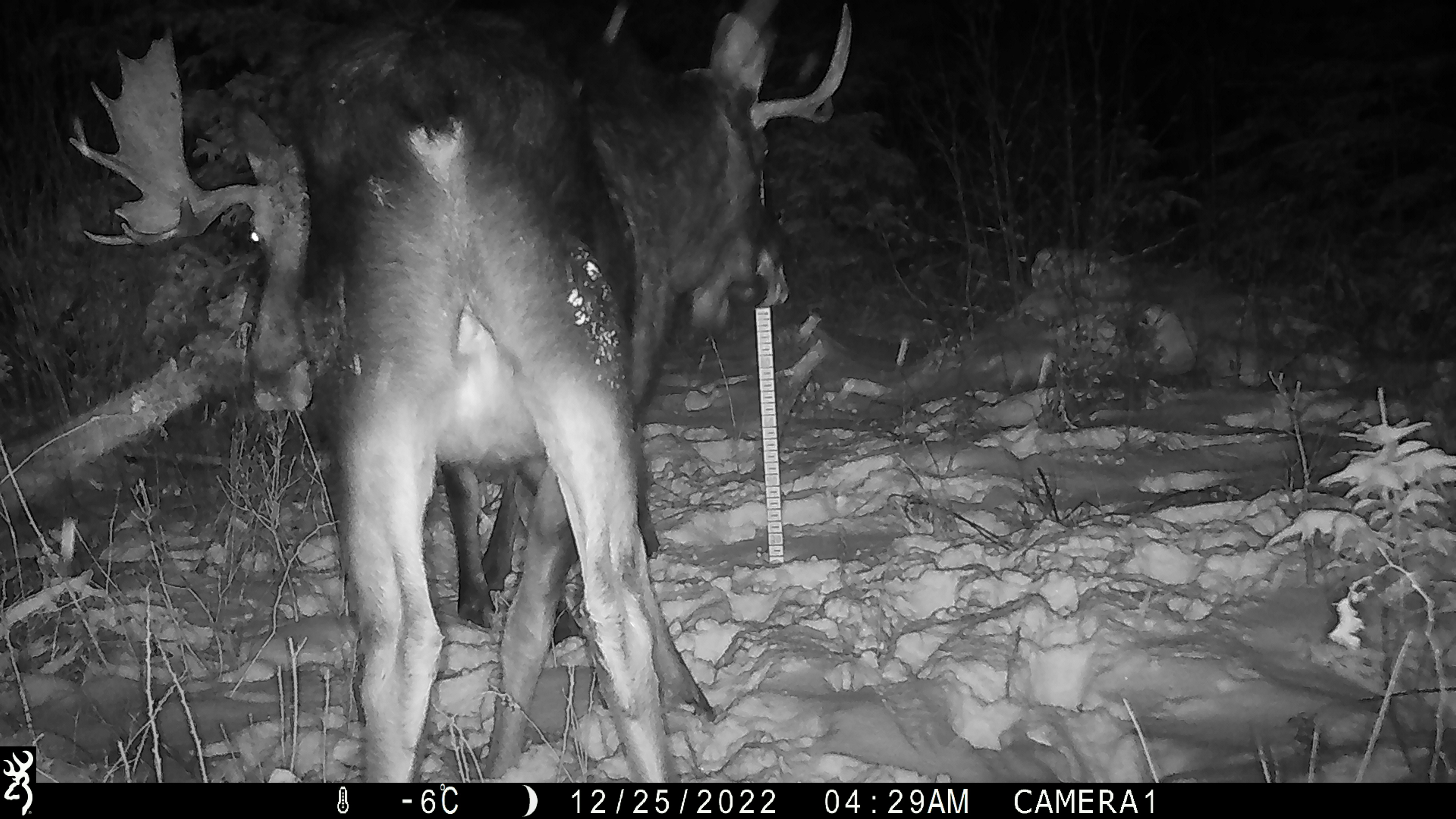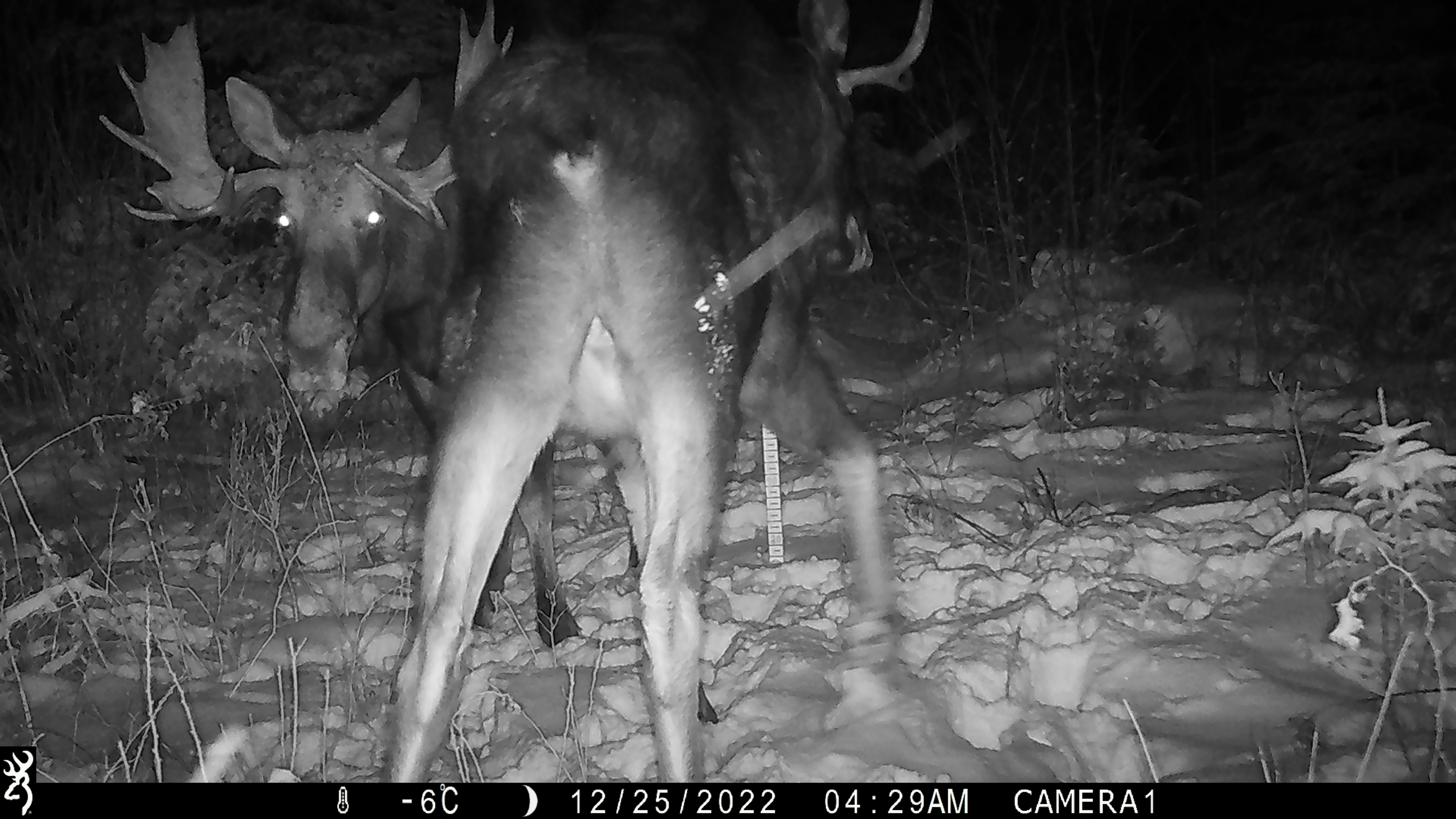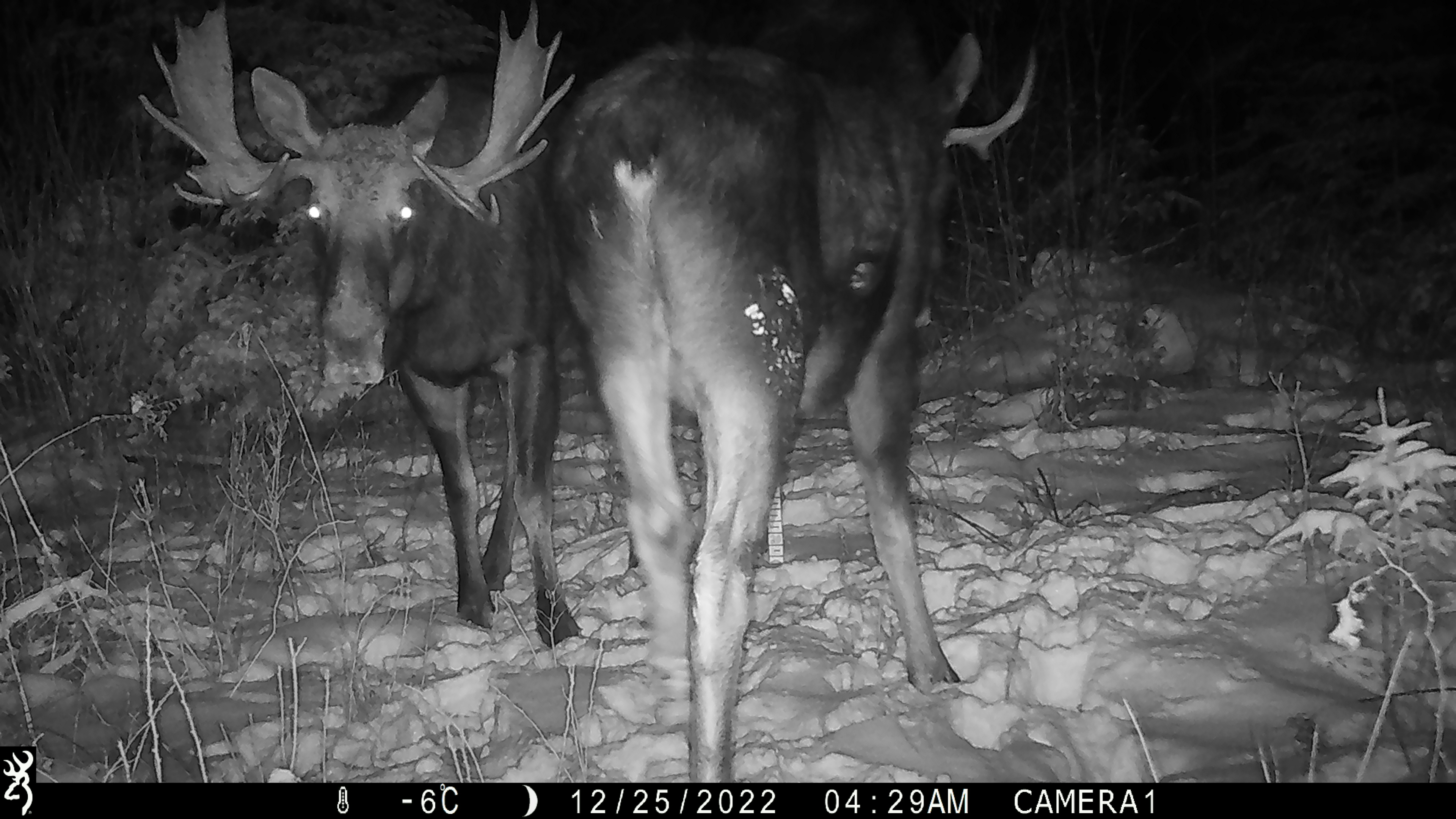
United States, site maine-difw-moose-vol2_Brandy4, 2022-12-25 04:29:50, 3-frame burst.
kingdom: Animalia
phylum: Chordata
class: Mammalia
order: Artiodactyla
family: Cervidae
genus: Alces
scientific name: Alces alces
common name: moose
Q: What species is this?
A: Moose (Alces alces).